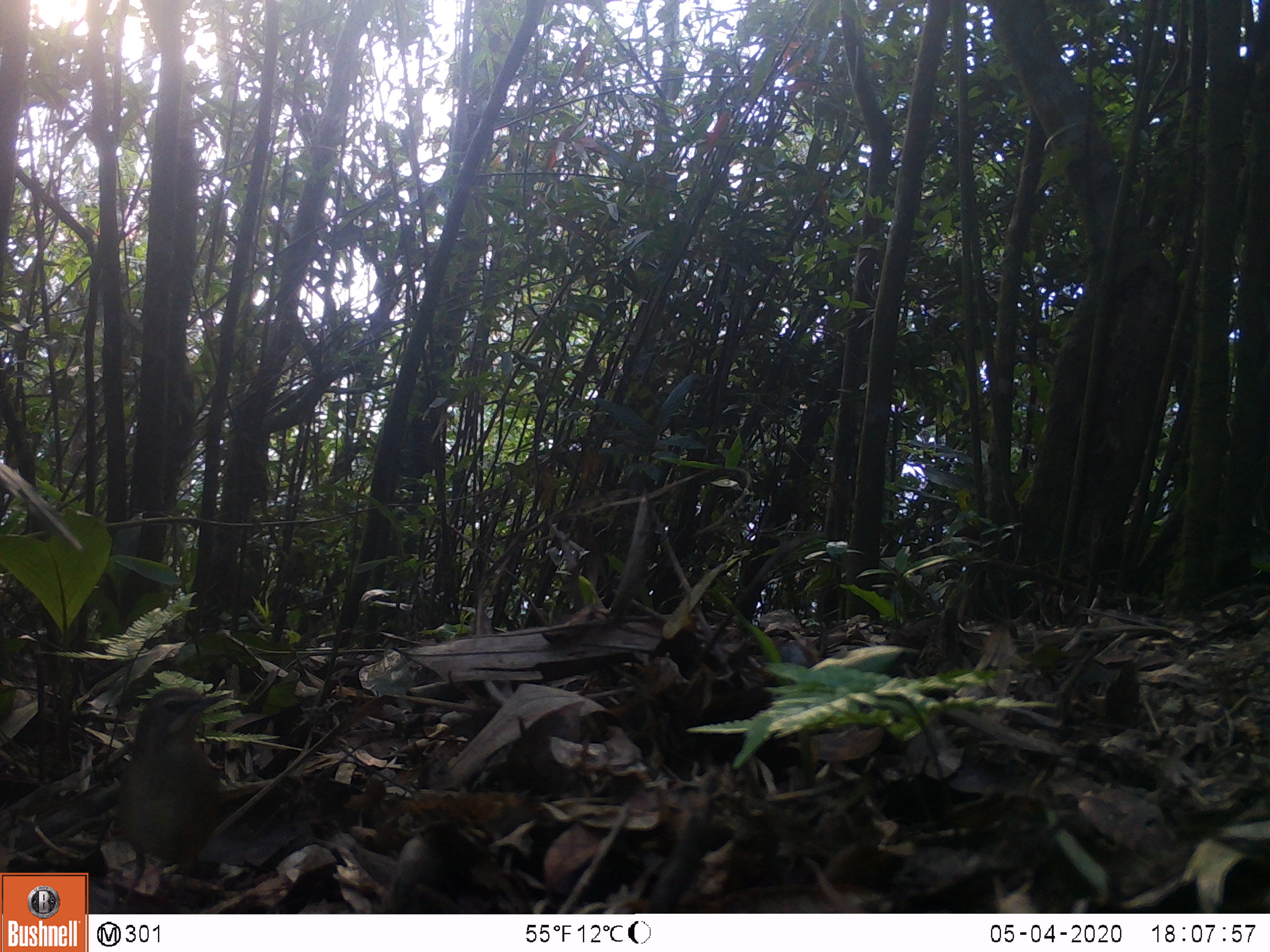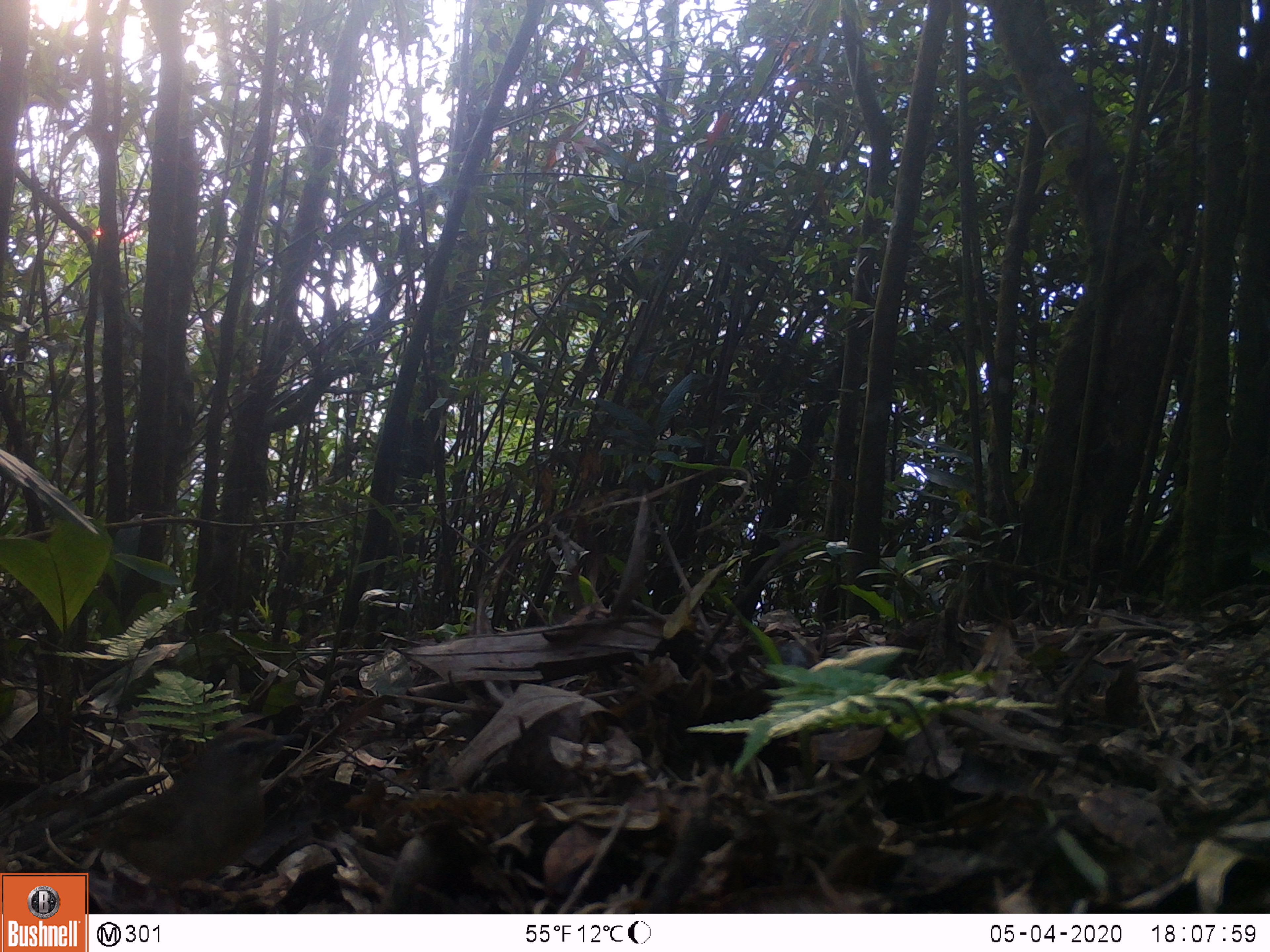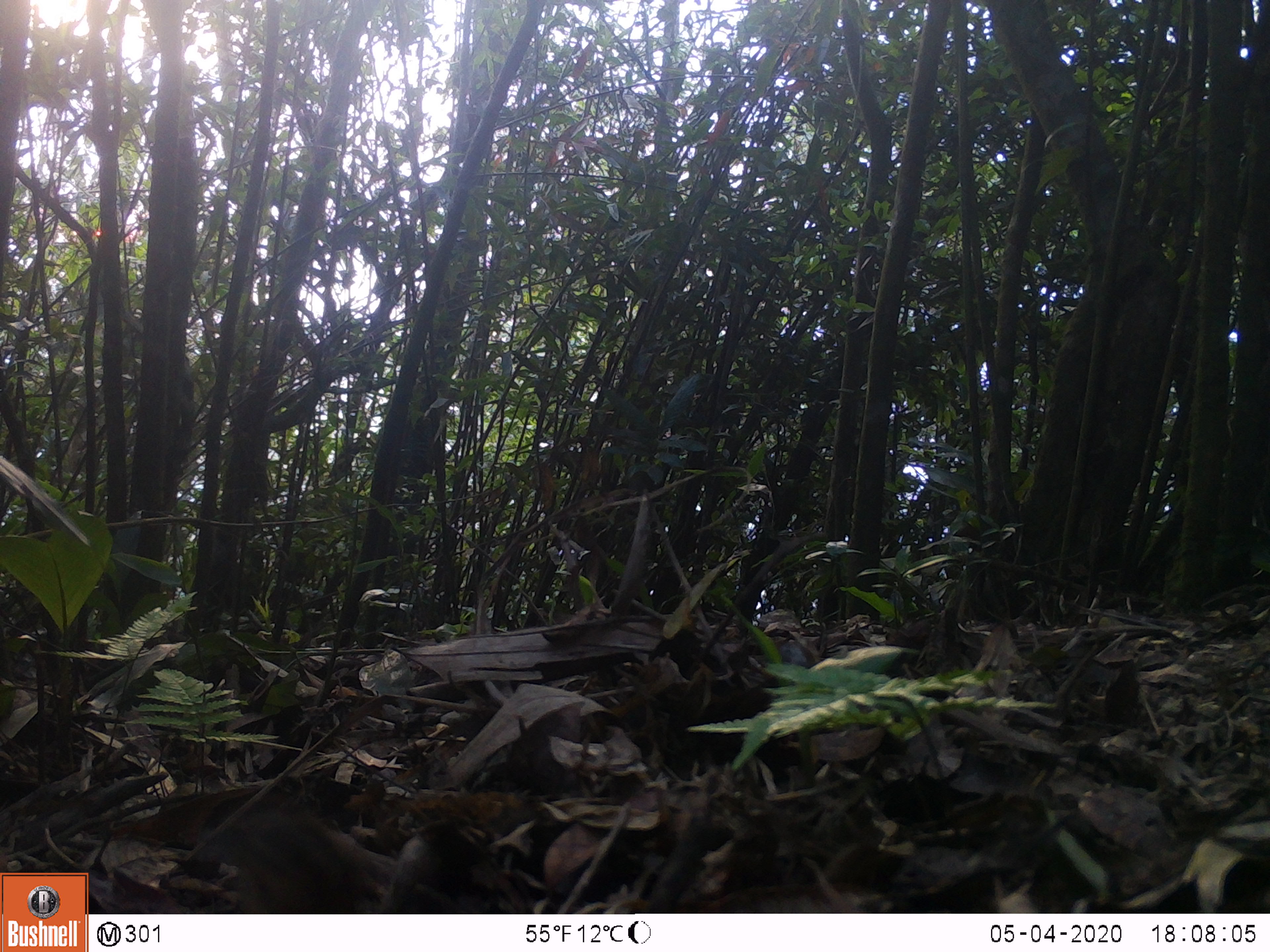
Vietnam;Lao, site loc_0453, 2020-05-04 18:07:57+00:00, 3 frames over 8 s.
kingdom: Animalia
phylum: Chordata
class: Aves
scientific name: Aves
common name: bird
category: unidentified bird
Unidentified bird (bird) (Aves). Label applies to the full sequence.